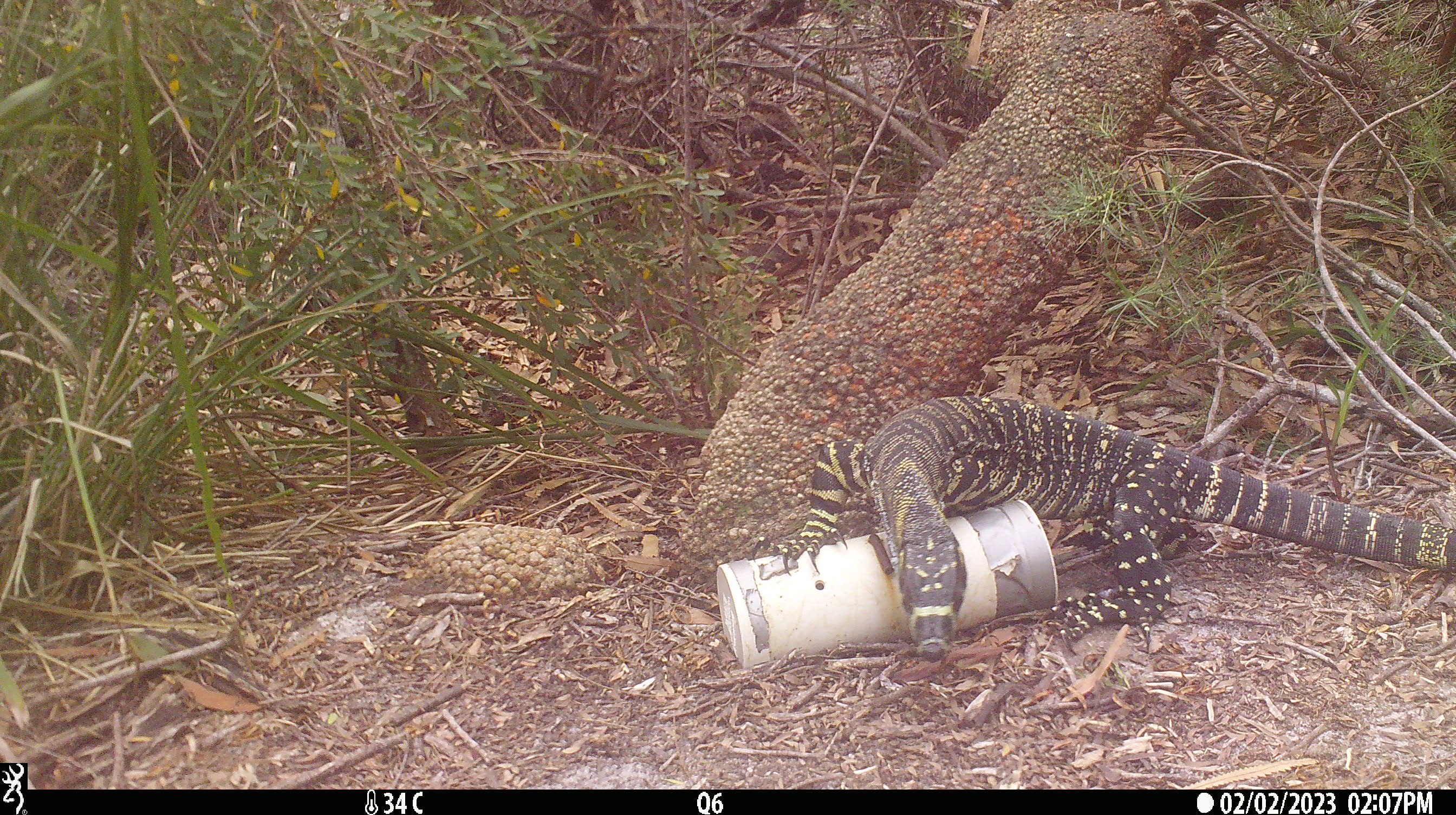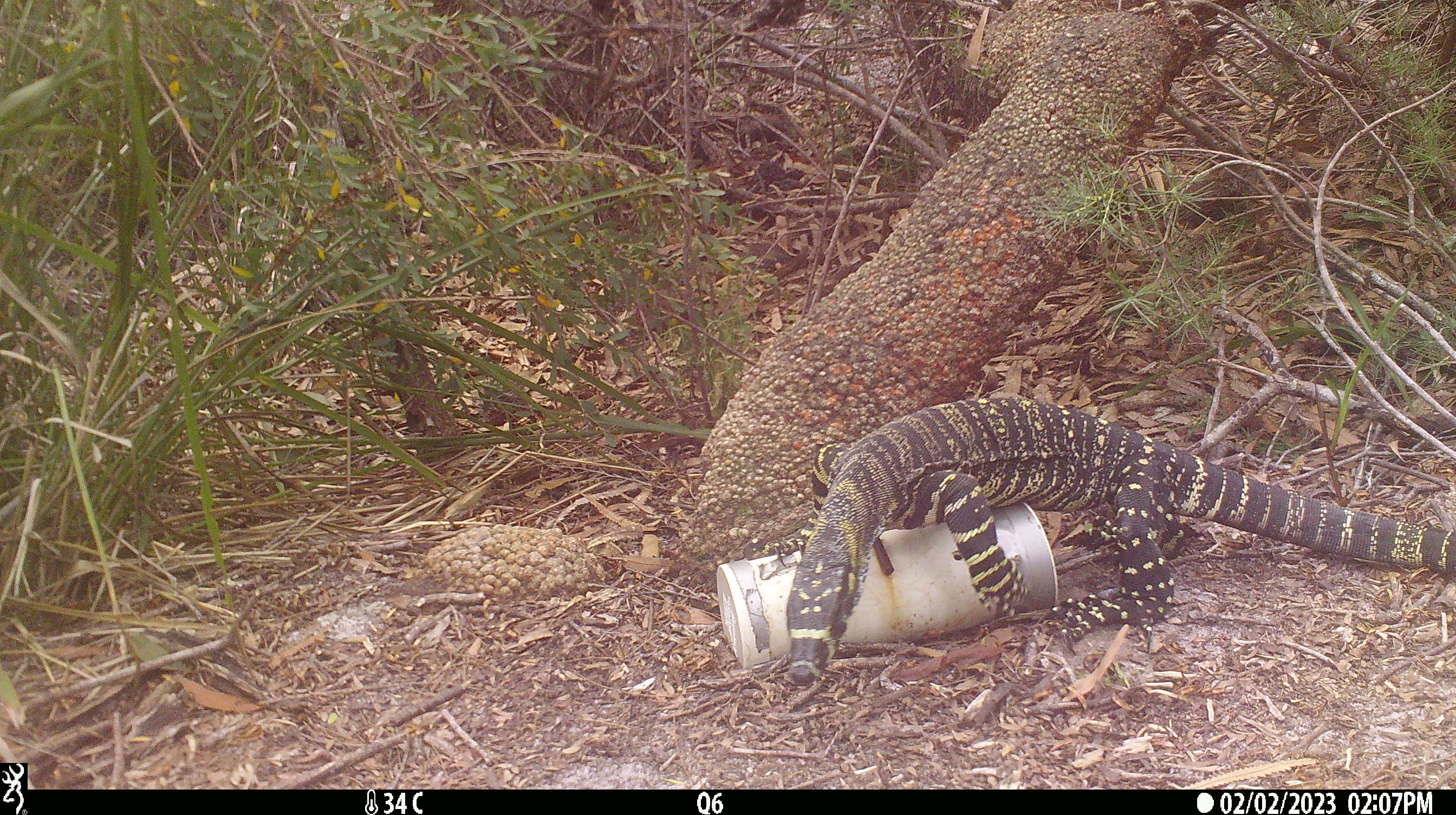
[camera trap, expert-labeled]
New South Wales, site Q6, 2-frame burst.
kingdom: Animalia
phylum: Chordata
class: Reptilia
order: Squamata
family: Varanidae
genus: Varanus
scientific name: Varanus varius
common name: lace monitor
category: goanna